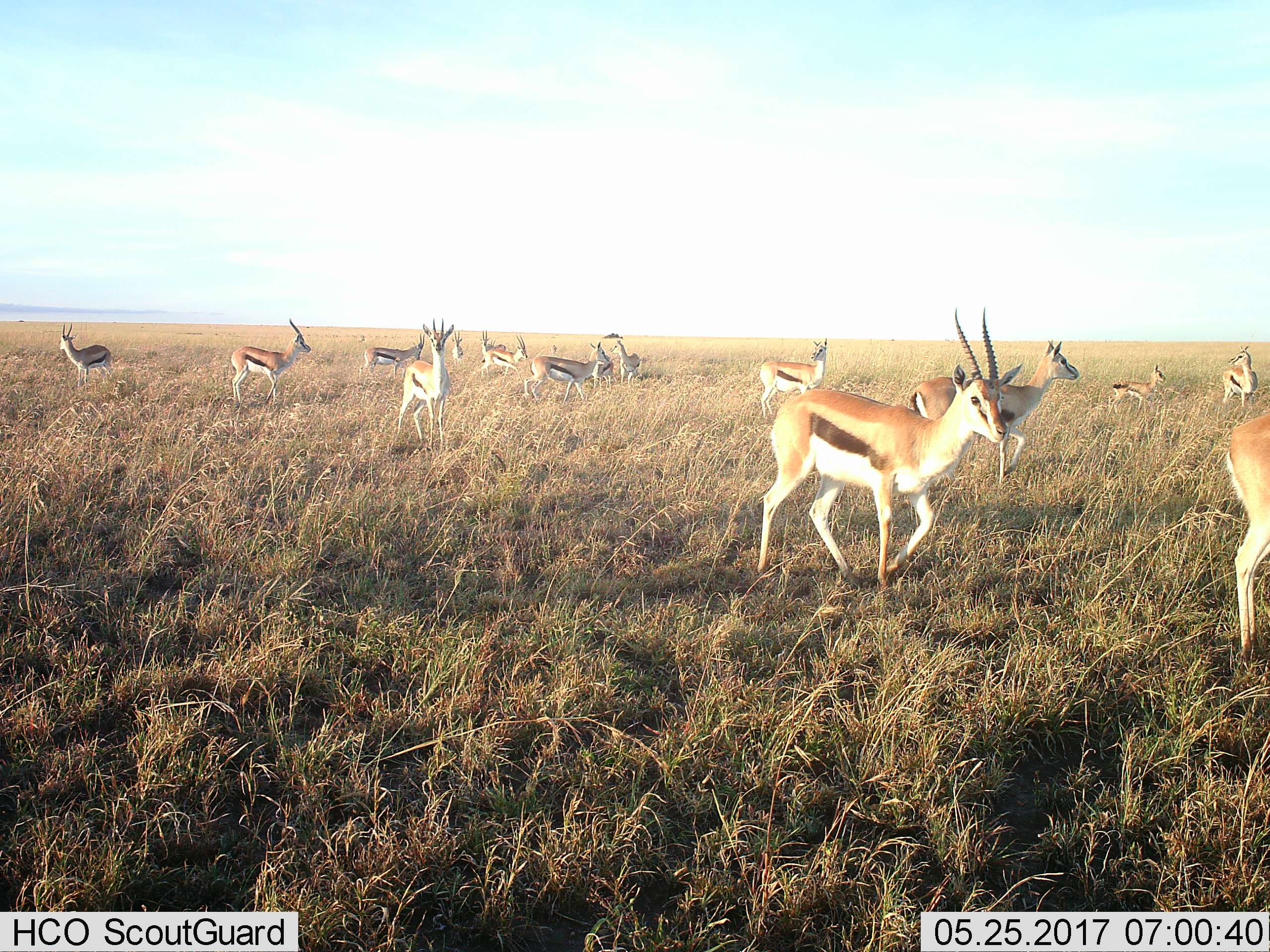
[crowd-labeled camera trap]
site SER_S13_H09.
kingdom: Animalia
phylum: Chordata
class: Mammalia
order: Artiodactyla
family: Bovidae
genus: Eudorcas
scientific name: Eudorcas thomsonii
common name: thomson's gazelle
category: gazellethomsons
Gazellethomsons (thomson's gazelle) (Eudorcas thomsonii), count 11-50. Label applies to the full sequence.